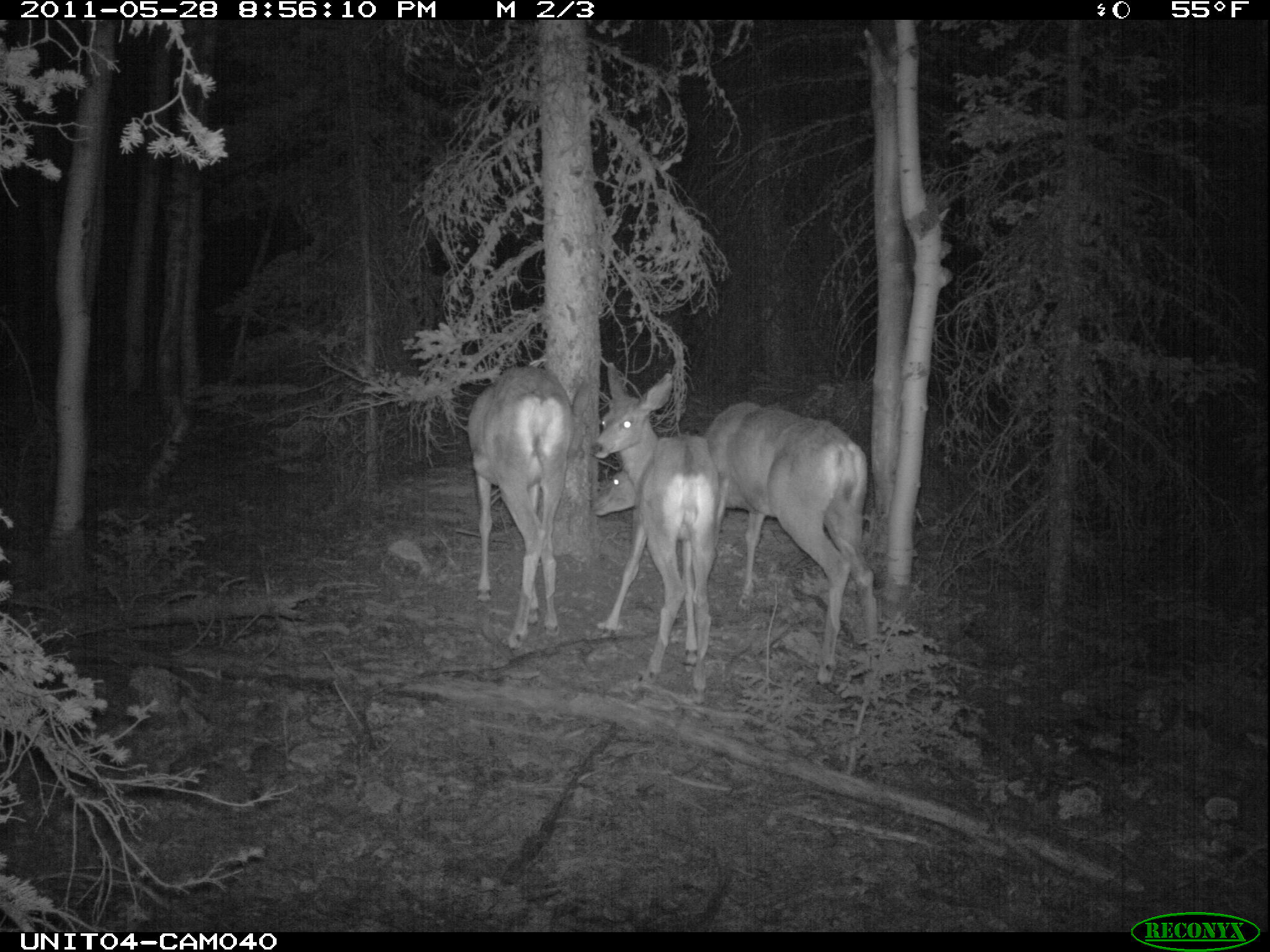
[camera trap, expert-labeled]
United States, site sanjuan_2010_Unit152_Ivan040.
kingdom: Animalia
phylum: Chordata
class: Mammalia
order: Artiodactyla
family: Cervidae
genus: Odocoileus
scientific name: Odocoileus hemionus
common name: mule deer